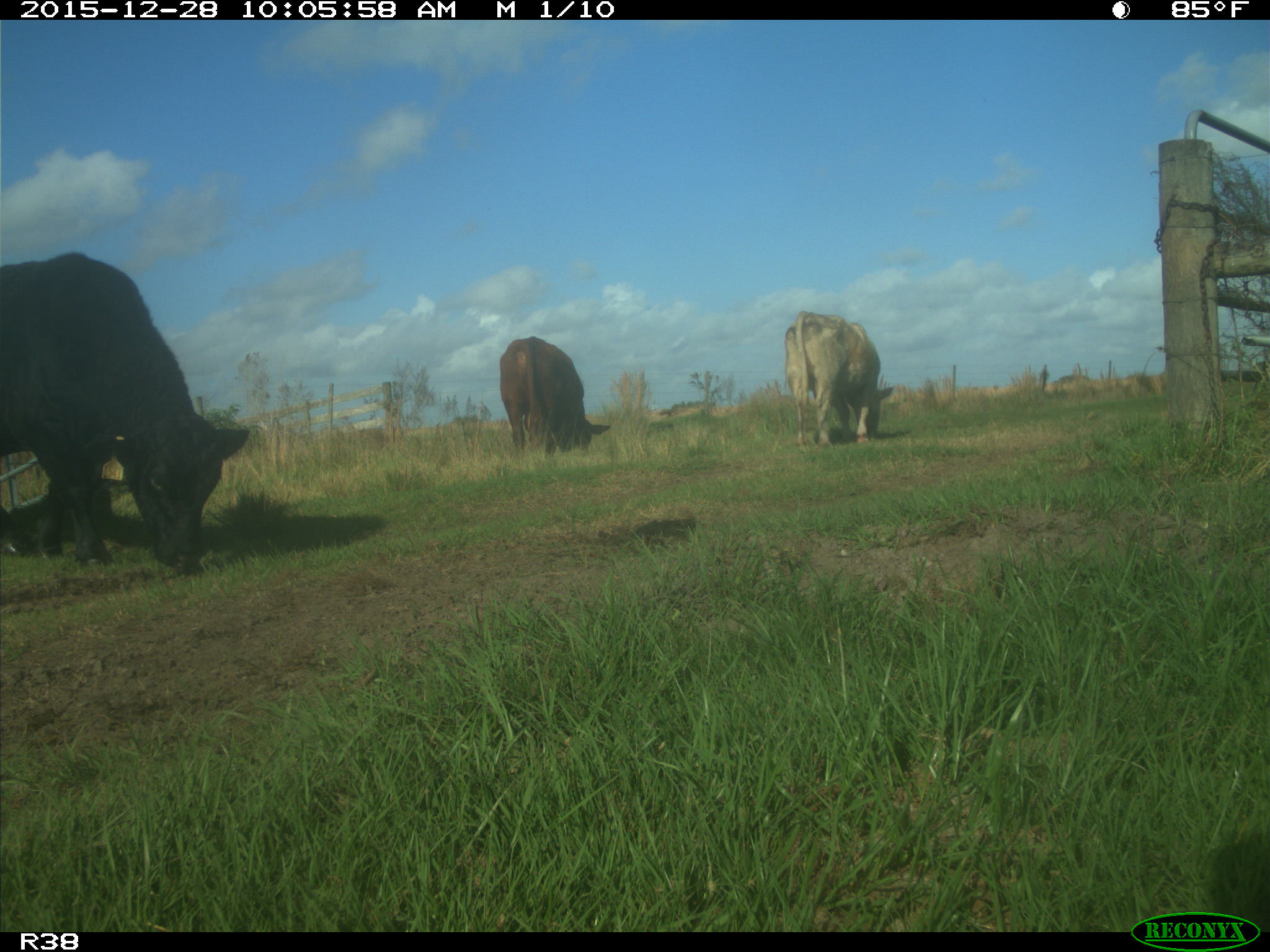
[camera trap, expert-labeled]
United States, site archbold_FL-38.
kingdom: Animalia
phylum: Chordata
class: Mammalia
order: Artiodactyla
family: Bovidae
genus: Bos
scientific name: Bos taurus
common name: domestic cow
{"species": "Bos taurus (domestic cow)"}